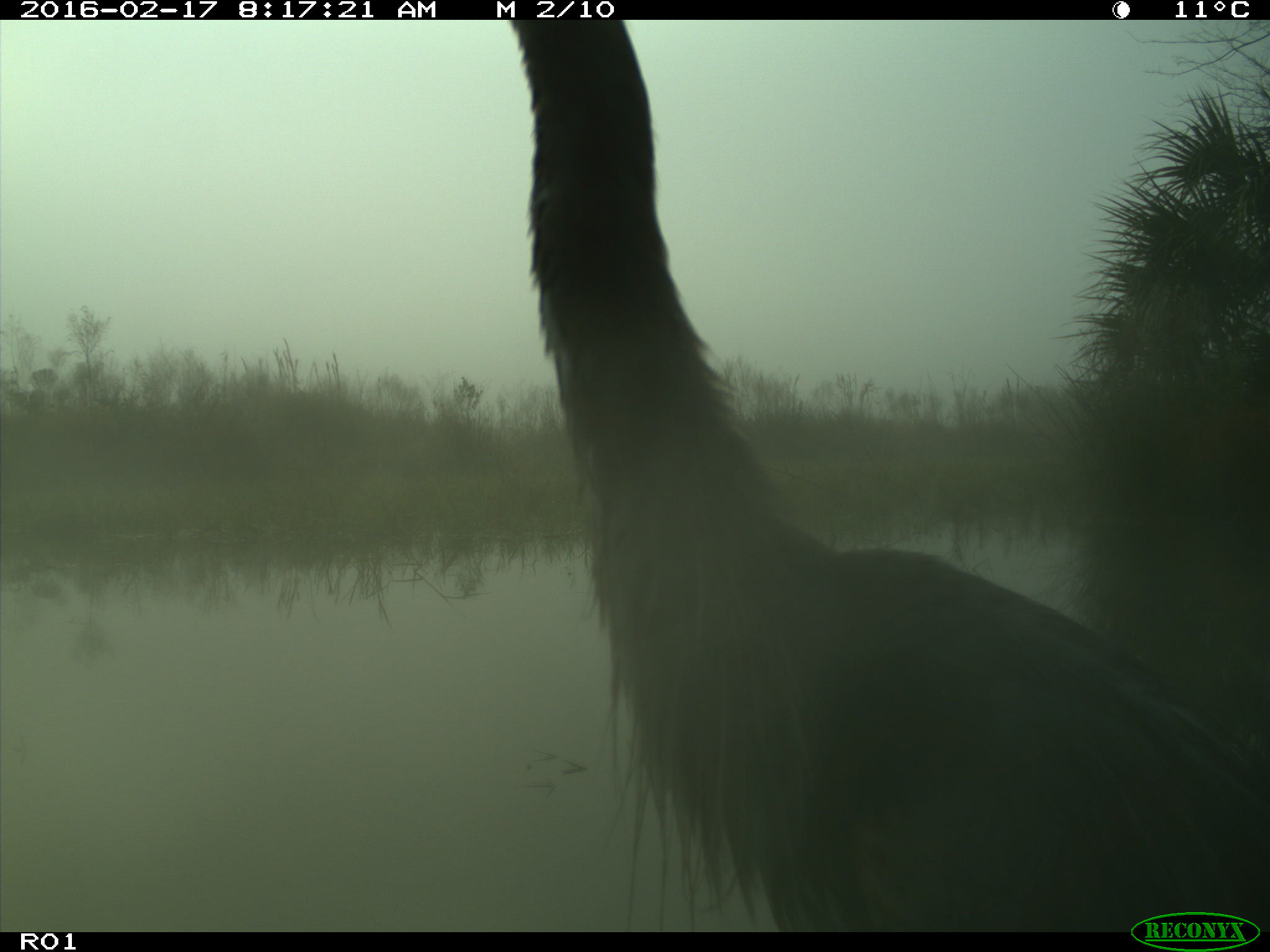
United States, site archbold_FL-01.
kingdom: Animalia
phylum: Chordata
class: Aves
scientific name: Aves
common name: birds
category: unidentified bird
Unidentified bird (birds) (Aves).